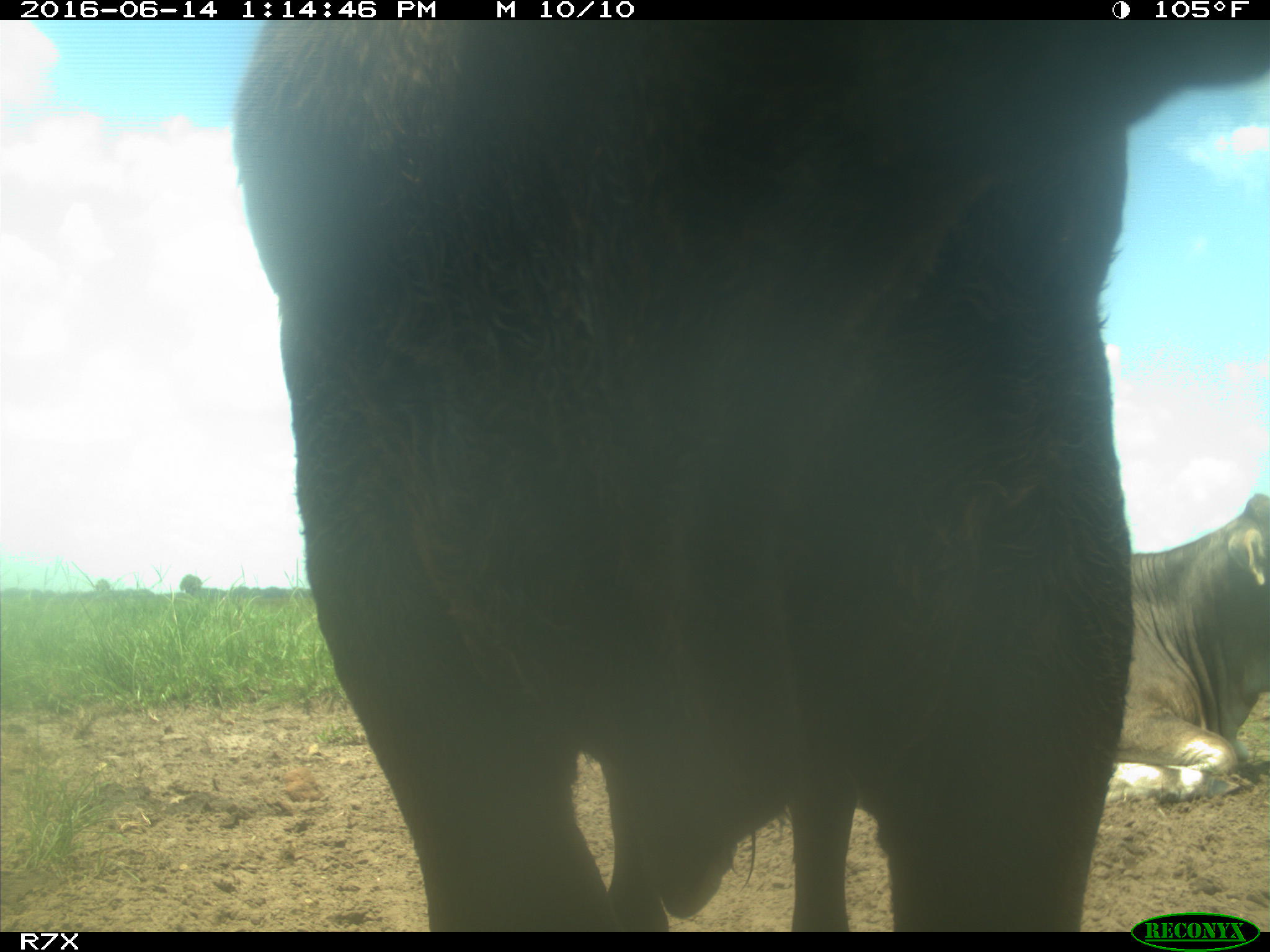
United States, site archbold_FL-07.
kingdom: Animalia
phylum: Chordata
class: Mammalia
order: Artiodactyla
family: Bovidae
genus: Bos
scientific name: Bos taurus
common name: domestic cow